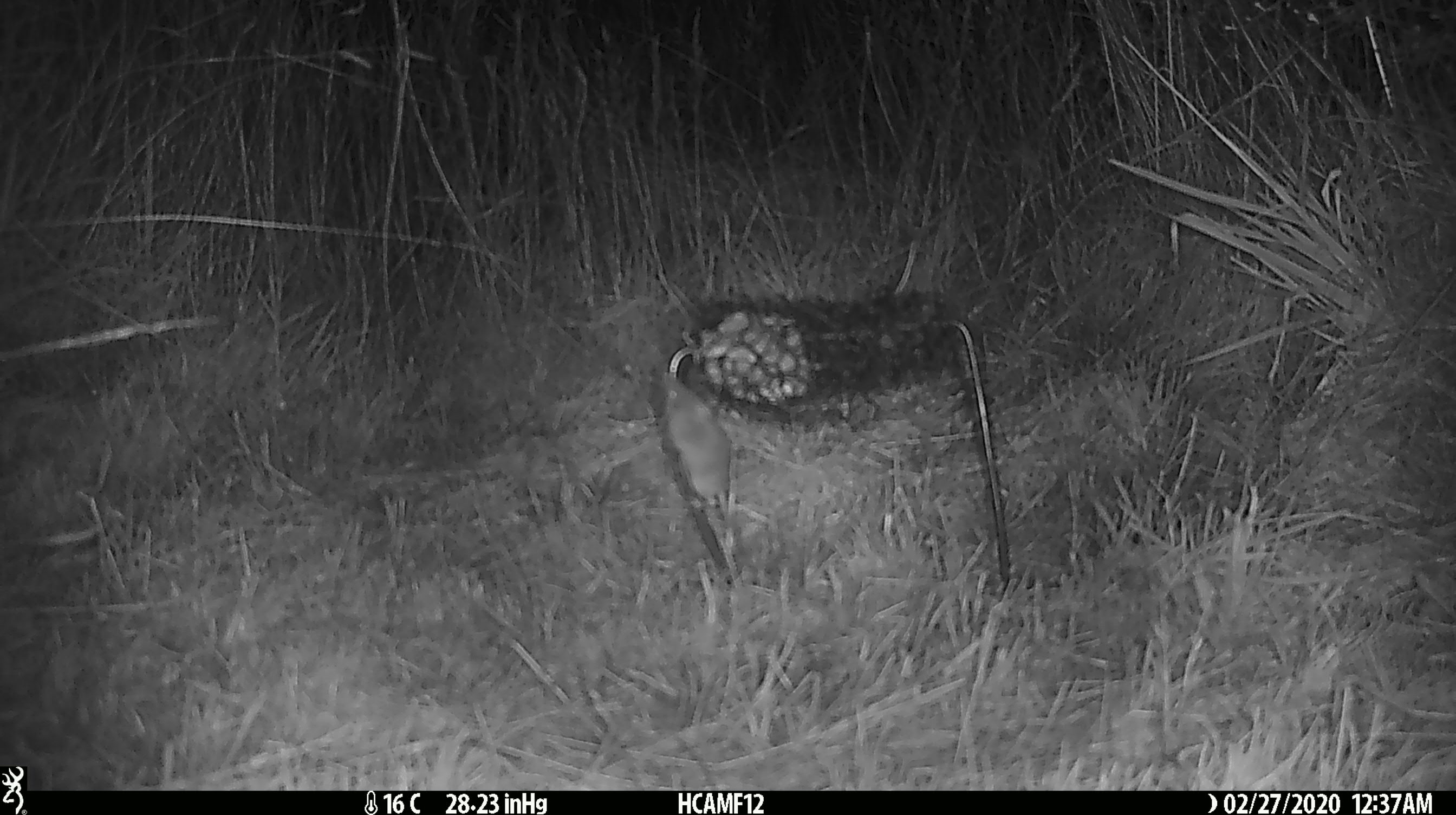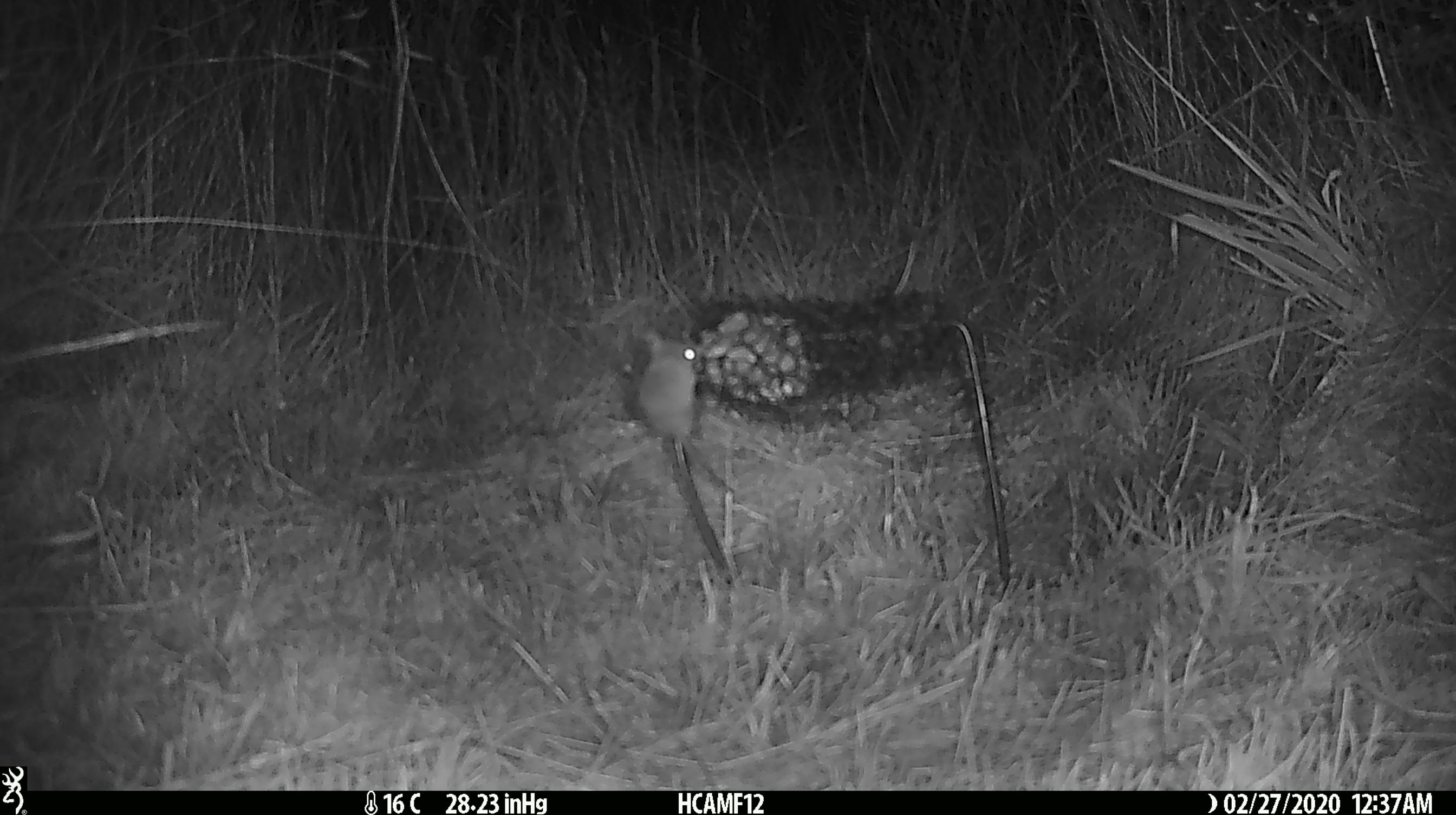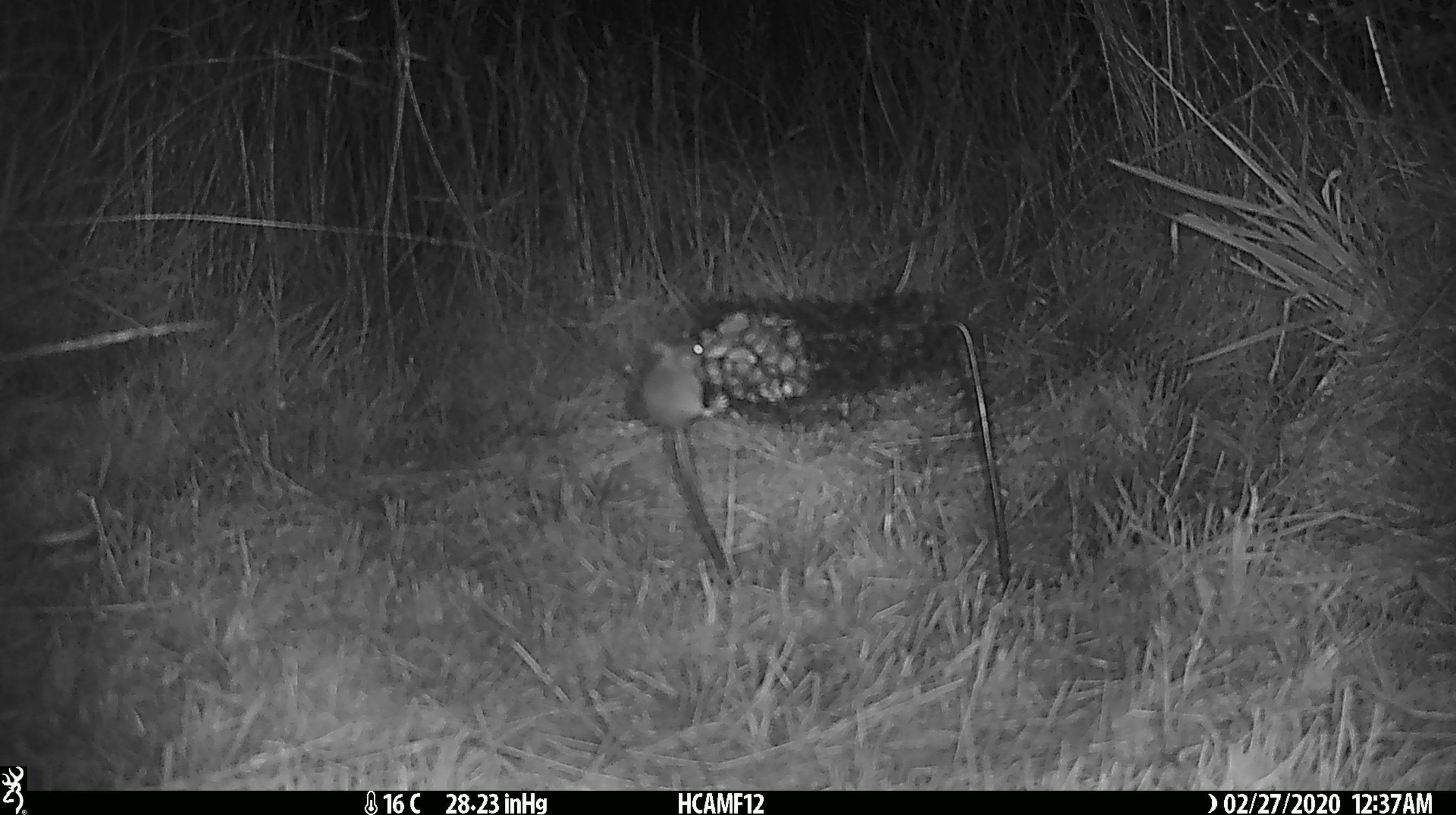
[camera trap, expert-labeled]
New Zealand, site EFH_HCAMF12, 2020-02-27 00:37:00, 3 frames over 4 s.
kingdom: Animalia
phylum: Chordata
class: Mammalia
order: Rodentia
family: Muridae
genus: Mus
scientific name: Mus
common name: mouse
Mouse (Mus).